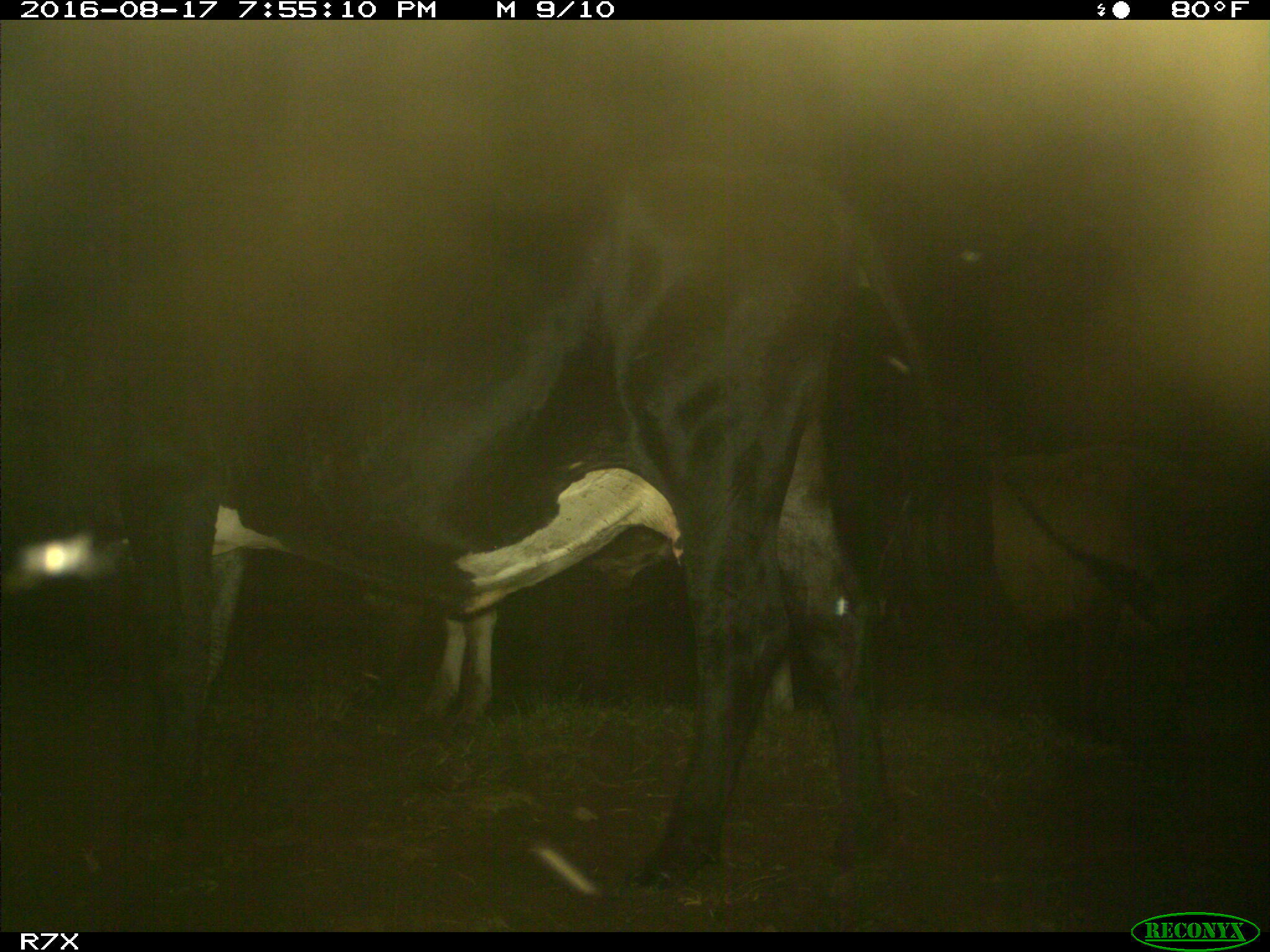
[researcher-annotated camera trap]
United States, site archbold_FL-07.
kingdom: Animalia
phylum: Chordata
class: Mammalia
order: Artiodactyla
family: Bovidae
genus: Bos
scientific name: Bos taurus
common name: domestic cow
Bos taurus (domestic cow).